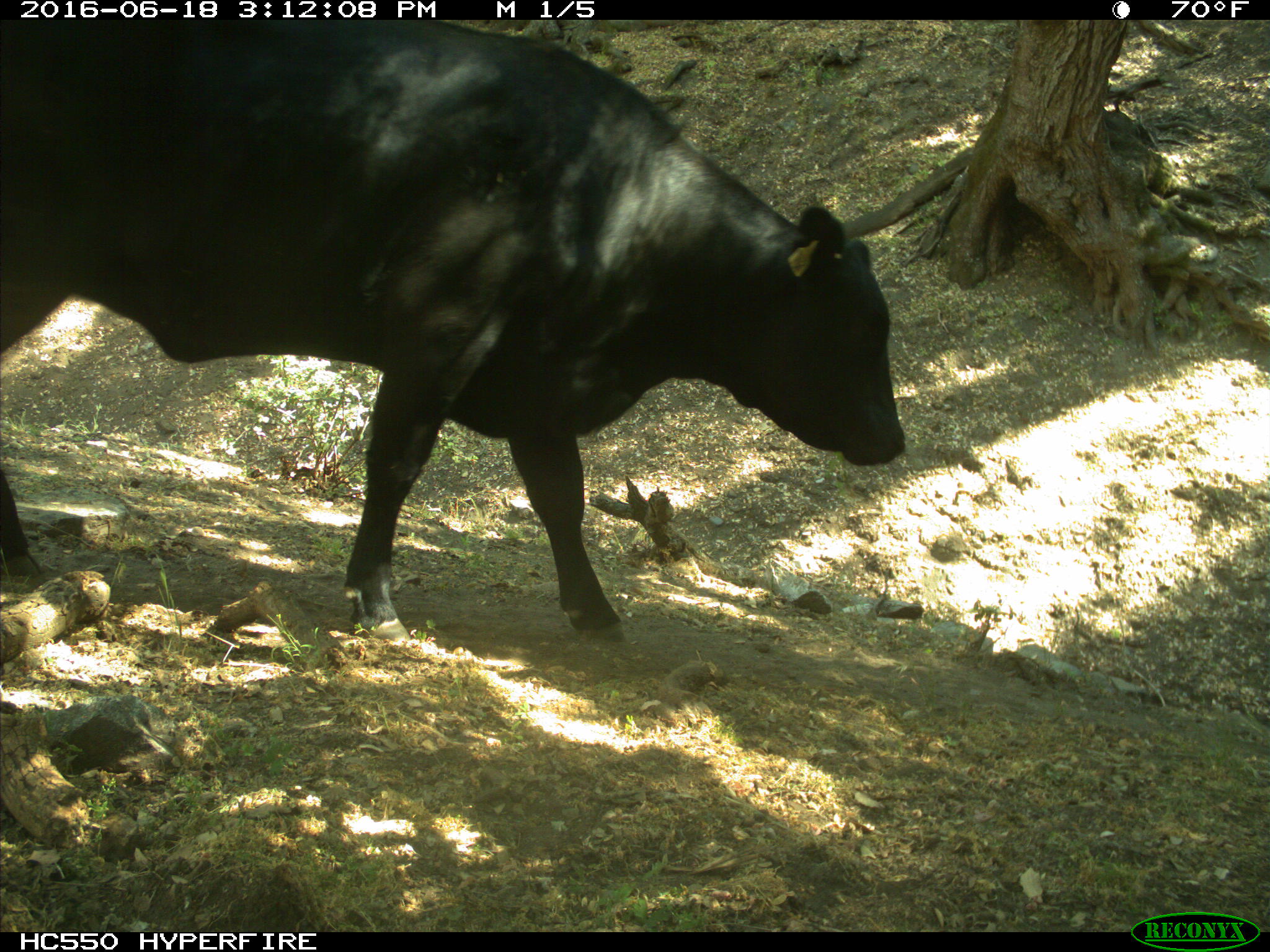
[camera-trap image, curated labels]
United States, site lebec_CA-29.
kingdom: Animalia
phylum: Chordata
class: Mammalia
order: Artiodactyla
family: Bovidae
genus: Bos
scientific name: Bos taurus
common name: domestic cow